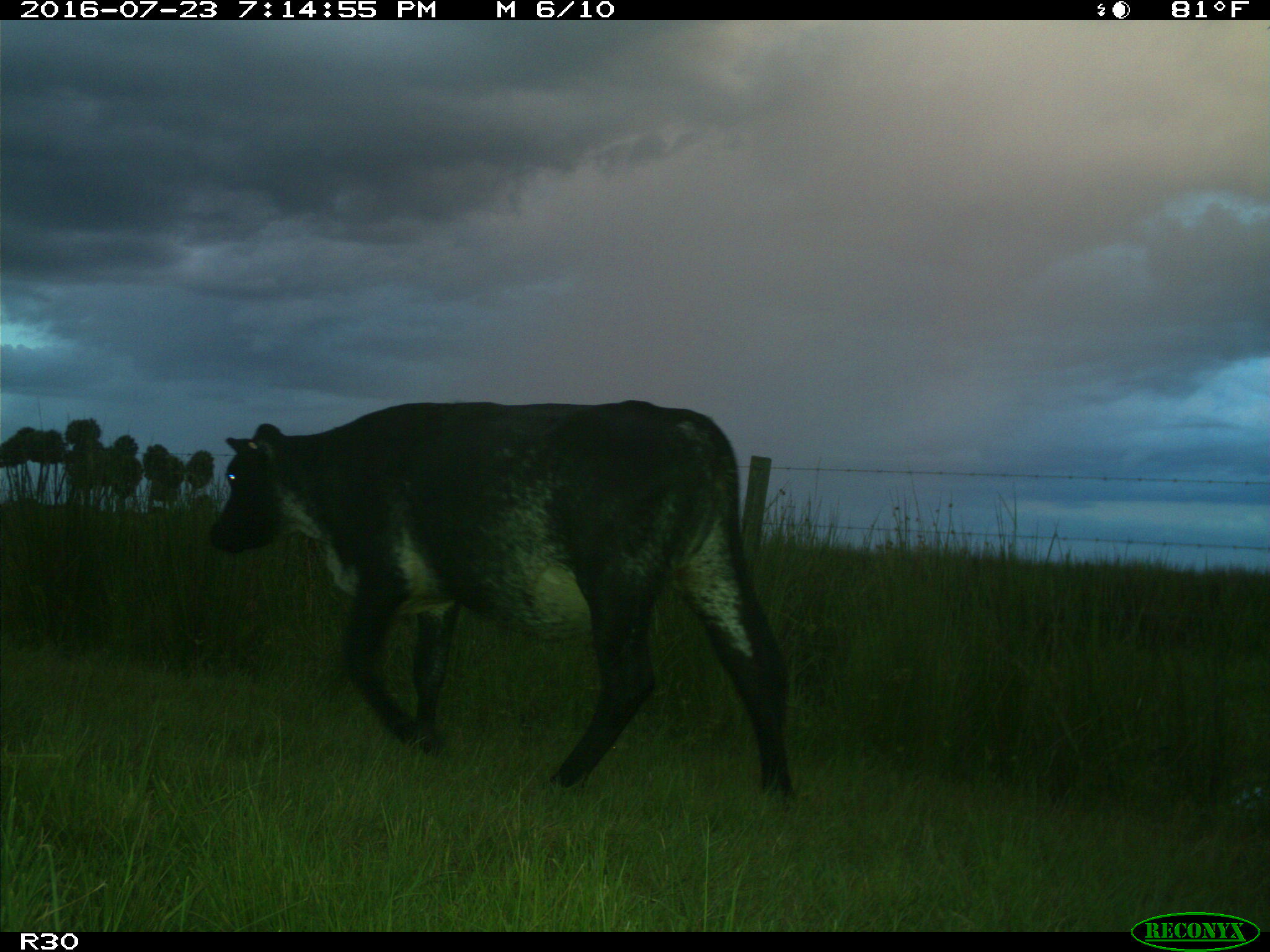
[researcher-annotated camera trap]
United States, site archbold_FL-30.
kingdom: Animalia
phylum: Chordata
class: Mammalia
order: Artiodactyla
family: Bovidae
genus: Bos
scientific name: Bos taurus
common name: domestic cow